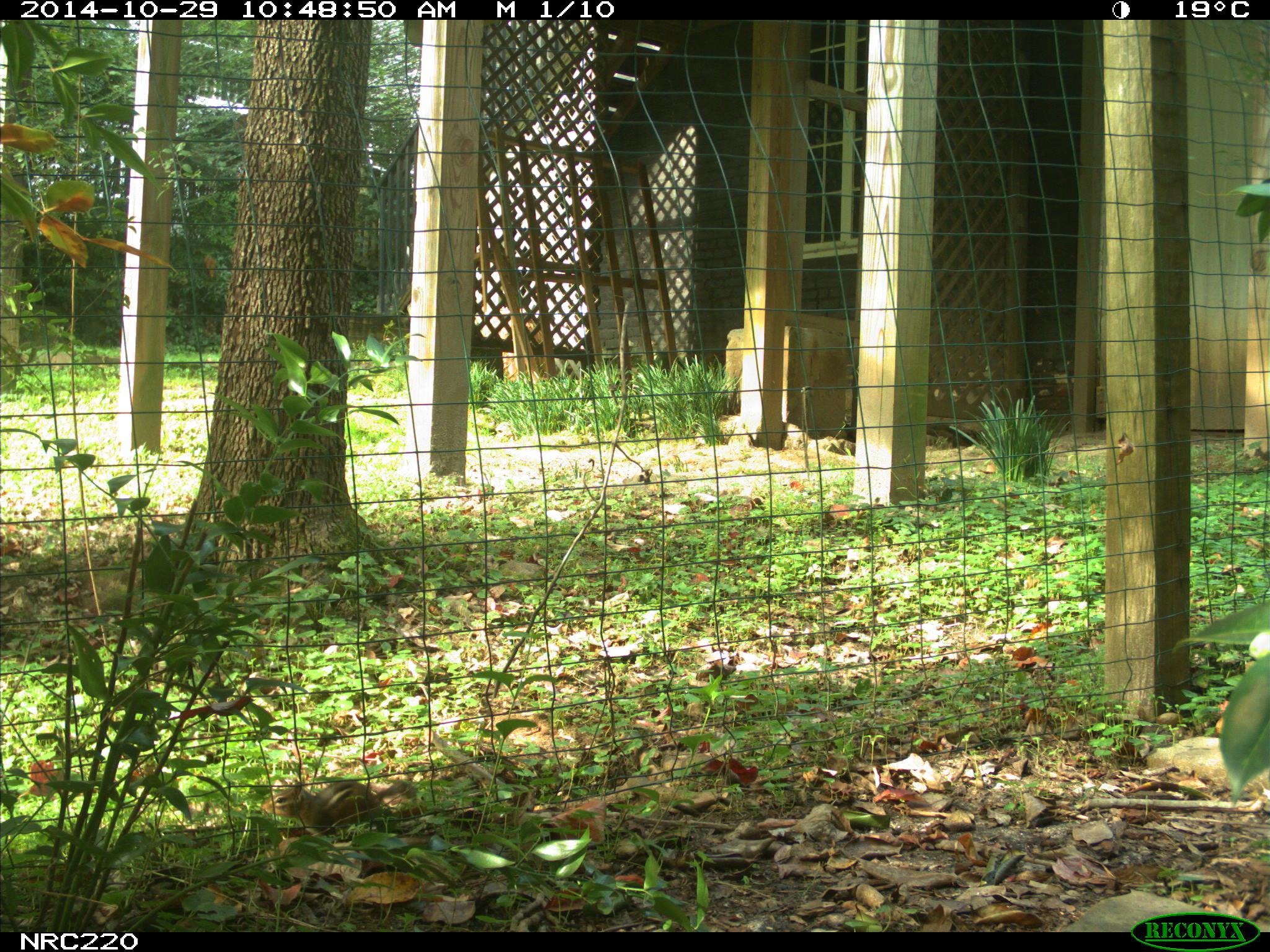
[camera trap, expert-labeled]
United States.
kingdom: Animalia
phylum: Chordata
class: Mammalia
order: Rodentia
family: Sciuridae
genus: Tamias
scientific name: Tamias striatus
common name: eastern chipmunk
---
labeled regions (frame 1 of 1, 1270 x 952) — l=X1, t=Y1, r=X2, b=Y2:
Eastern Chipmunk: l=264, t=771, r=422, b=839